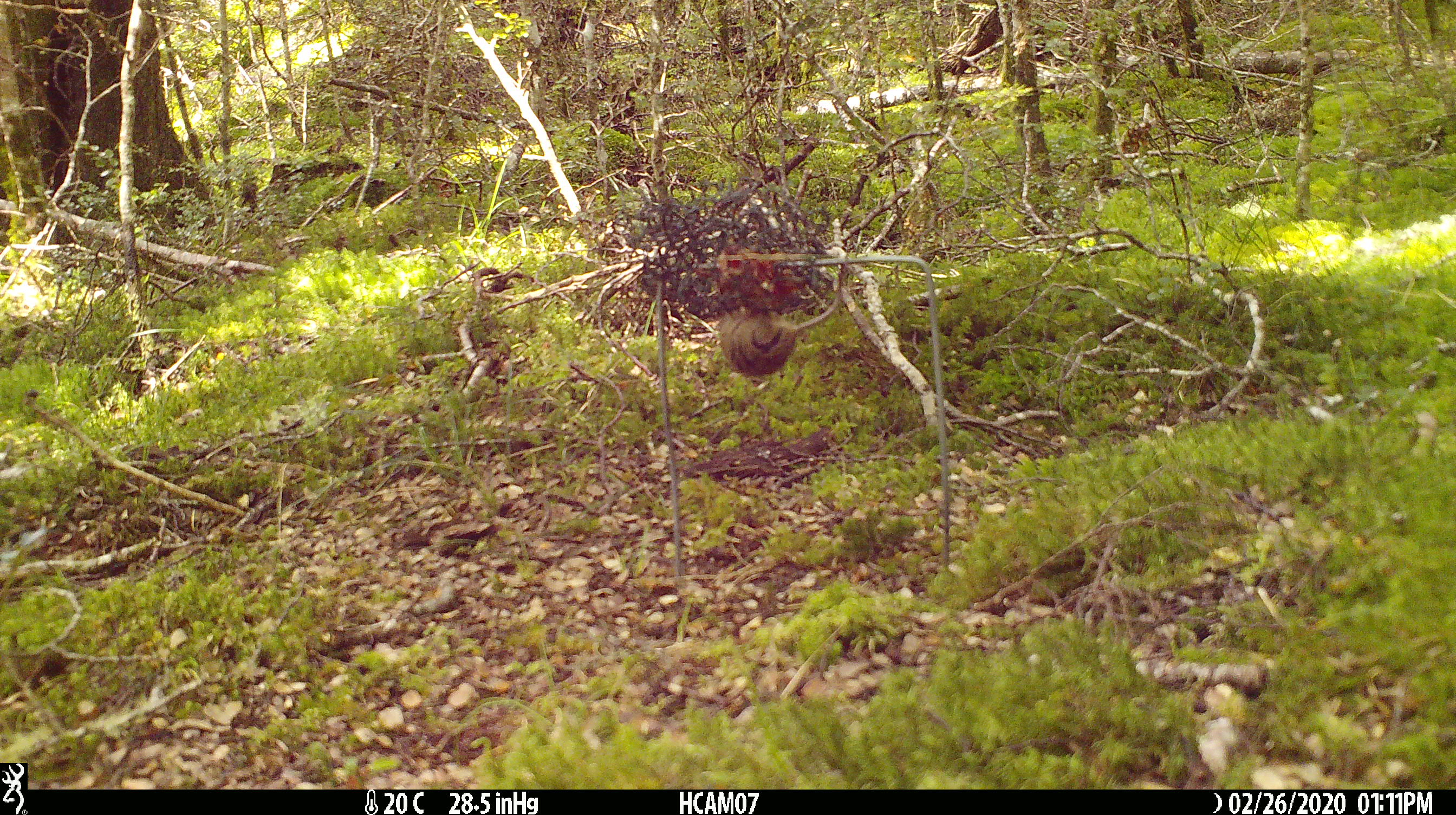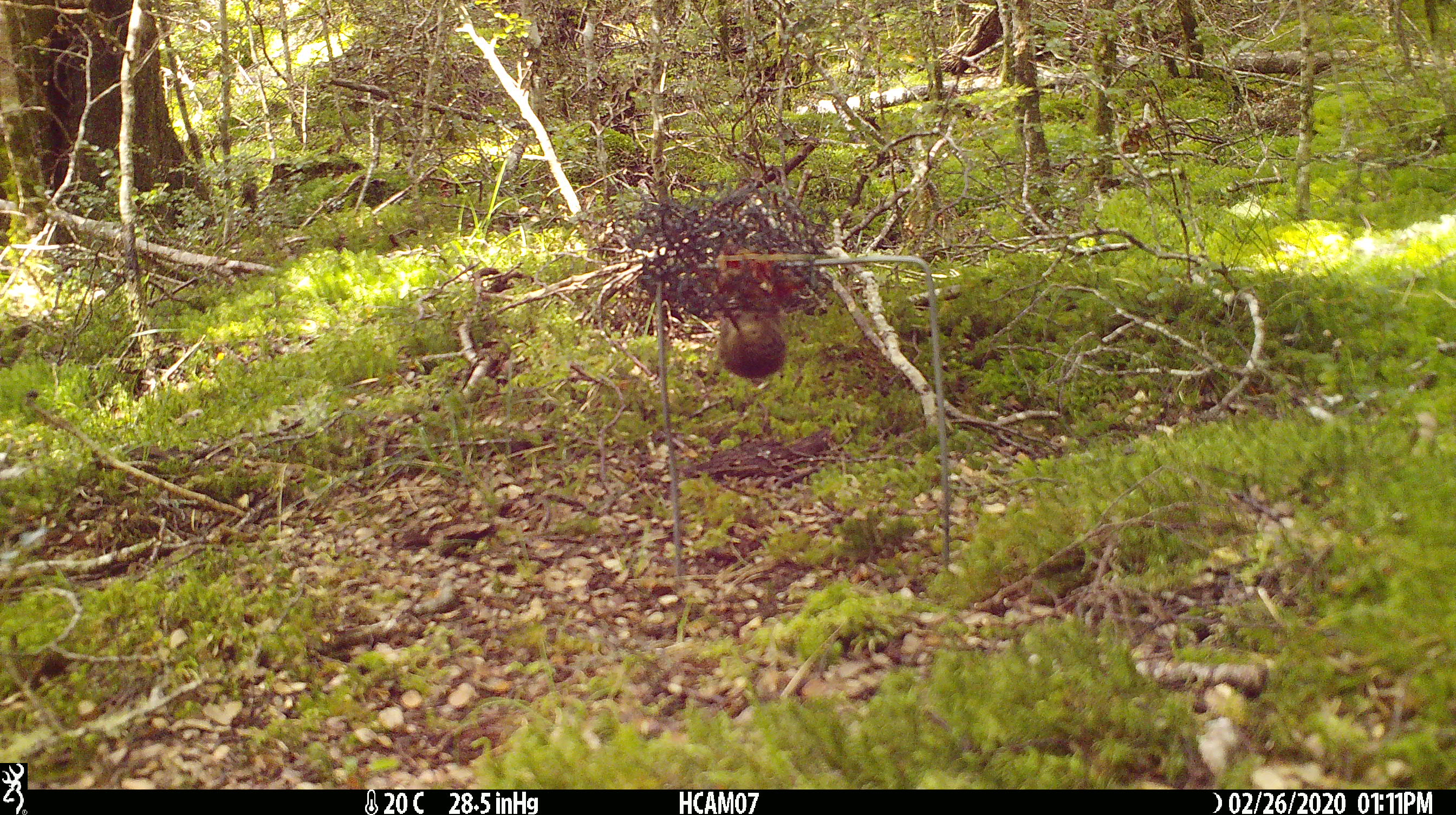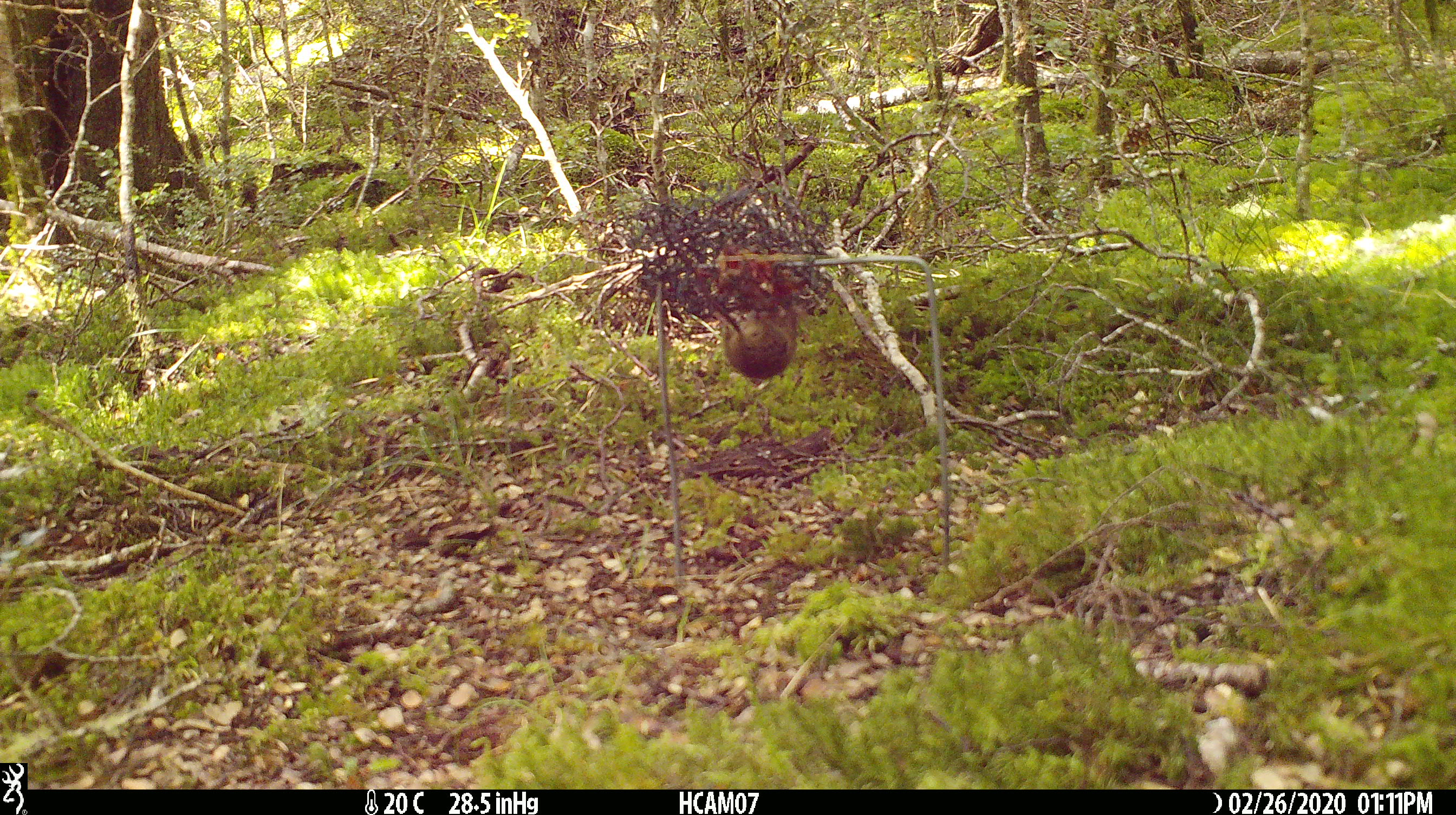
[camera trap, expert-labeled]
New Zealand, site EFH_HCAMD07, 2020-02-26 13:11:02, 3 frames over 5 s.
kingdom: Animalia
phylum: Chordata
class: Mammalia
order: Rodentia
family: Muridae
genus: Mus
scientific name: Mus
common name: mouse